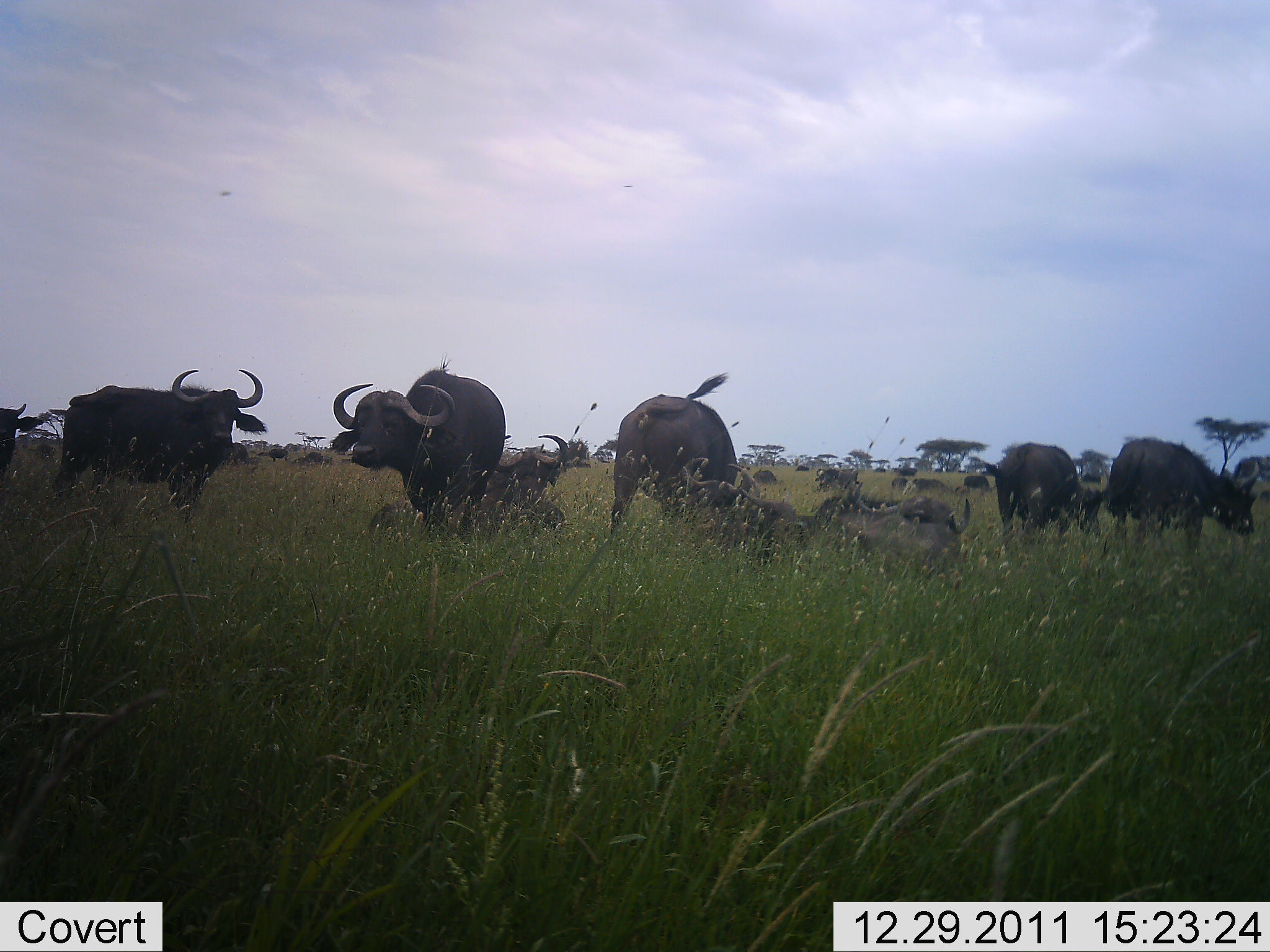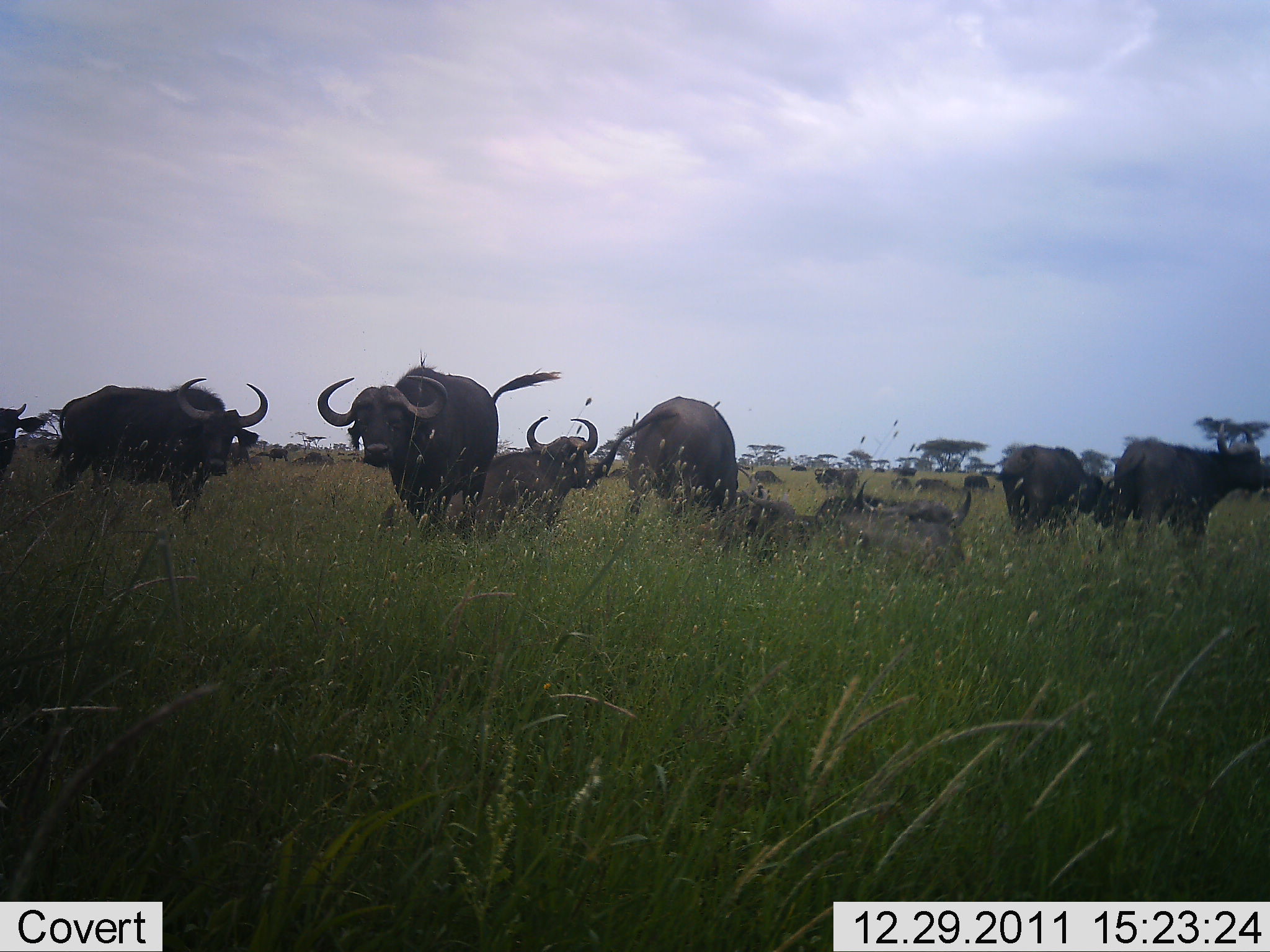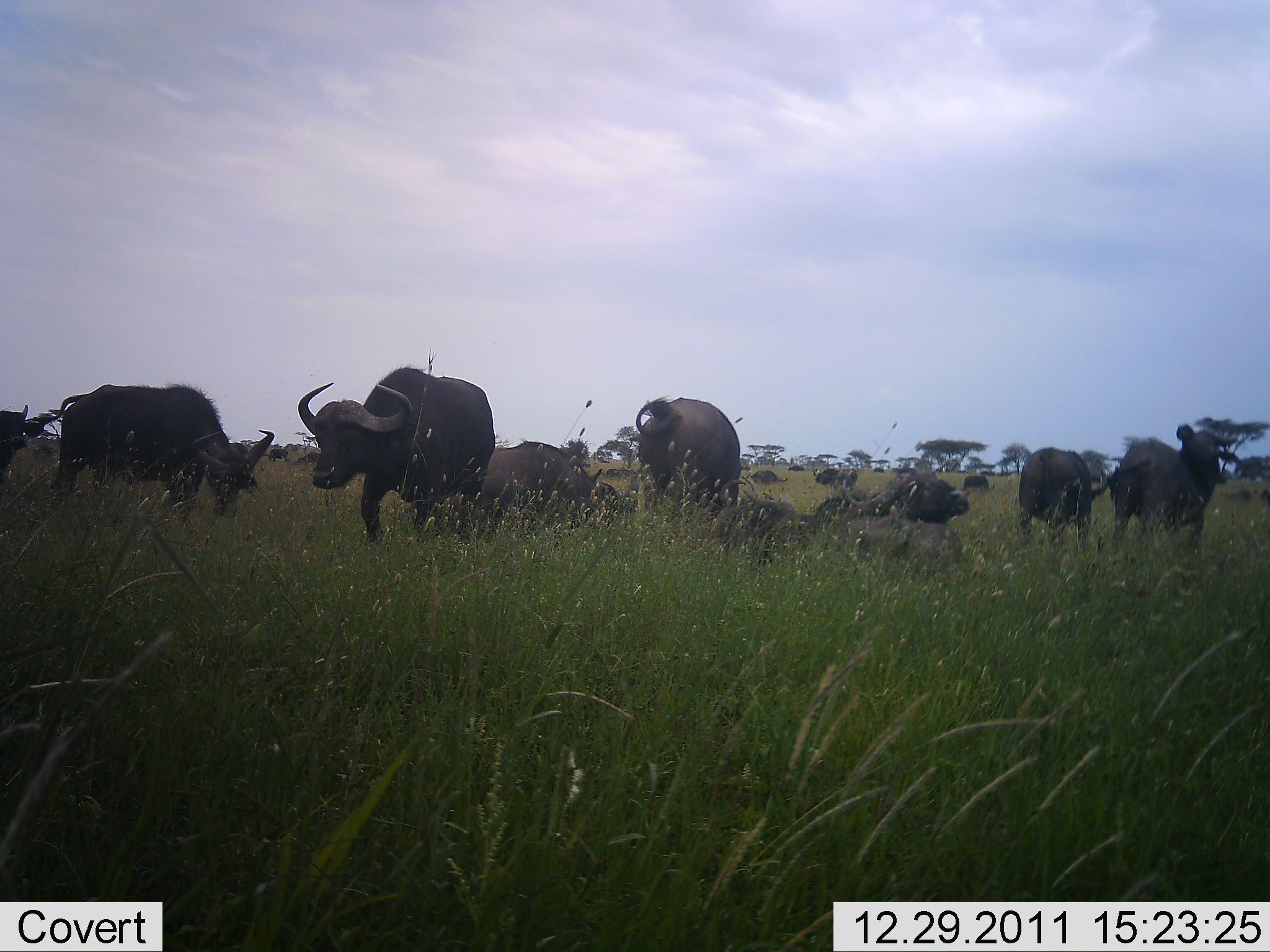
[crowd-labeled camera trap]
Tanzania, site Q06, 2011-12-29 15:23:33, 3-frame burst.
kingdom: Animalia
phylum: Chordata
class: Mammalia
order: Artiodactyla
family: Bovidae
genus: Syncerus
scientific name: Syncerus caffer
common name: cape buffalo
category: buffalo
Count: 11-50.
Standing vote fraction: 73%.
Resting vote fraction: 67%.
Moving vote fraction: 47%.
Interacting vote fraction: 7%.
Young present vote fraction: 7%.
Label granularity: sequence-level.